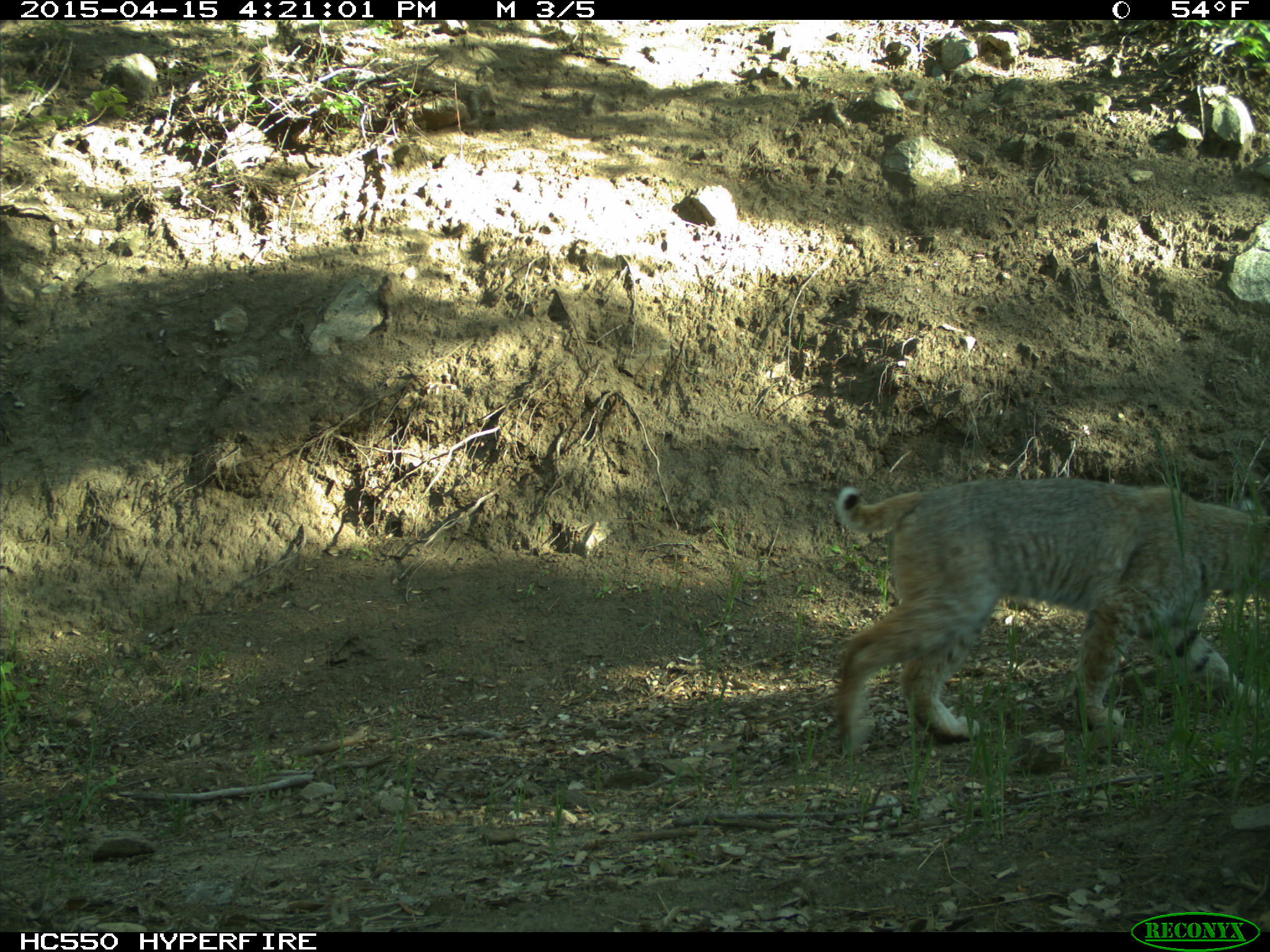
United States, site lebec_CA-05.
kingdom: Animalia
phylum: Chordata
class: Mammalia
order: Carnivora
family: Felidae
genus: Lynx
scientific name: Lynx rufus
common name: bobcat